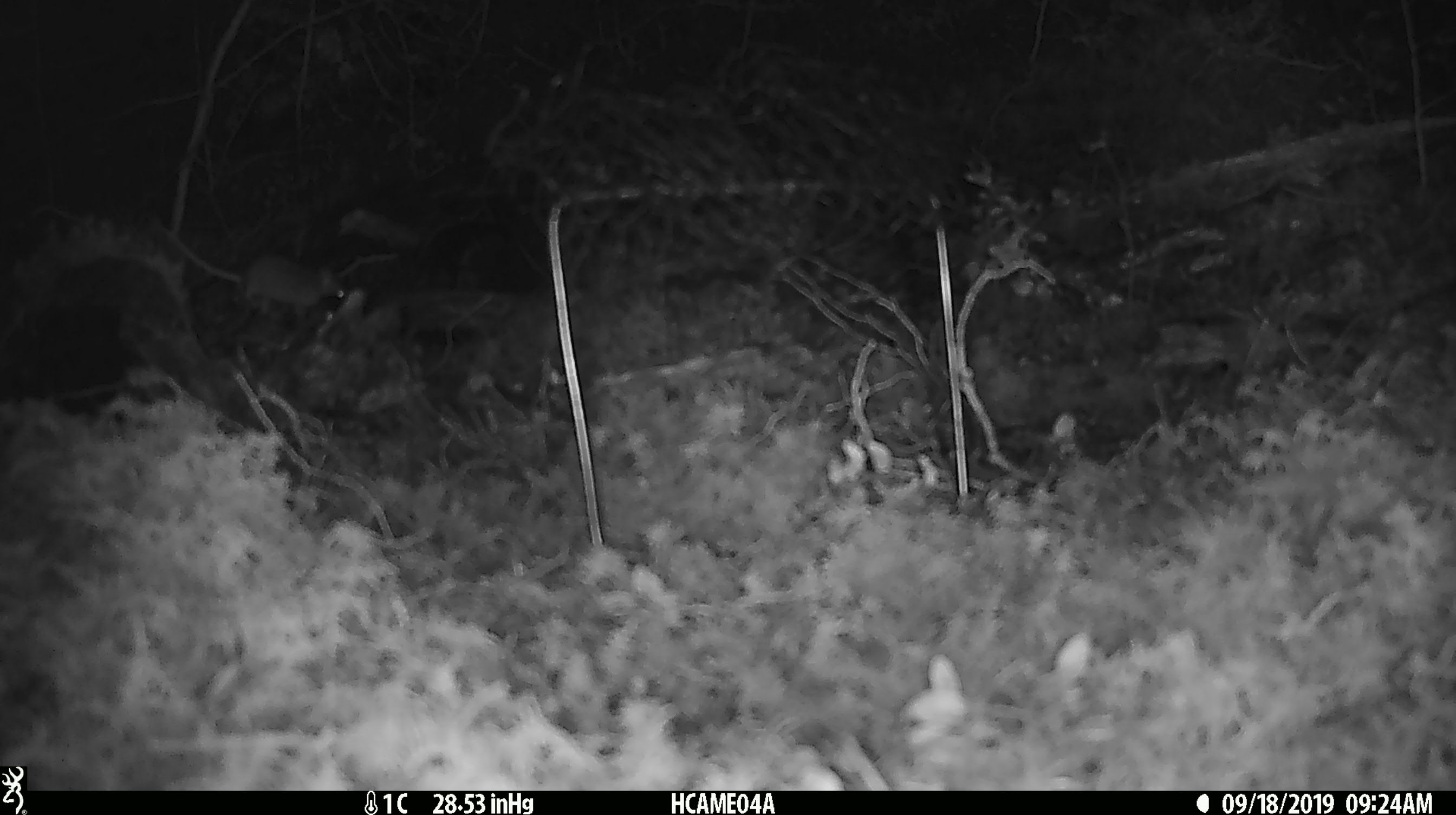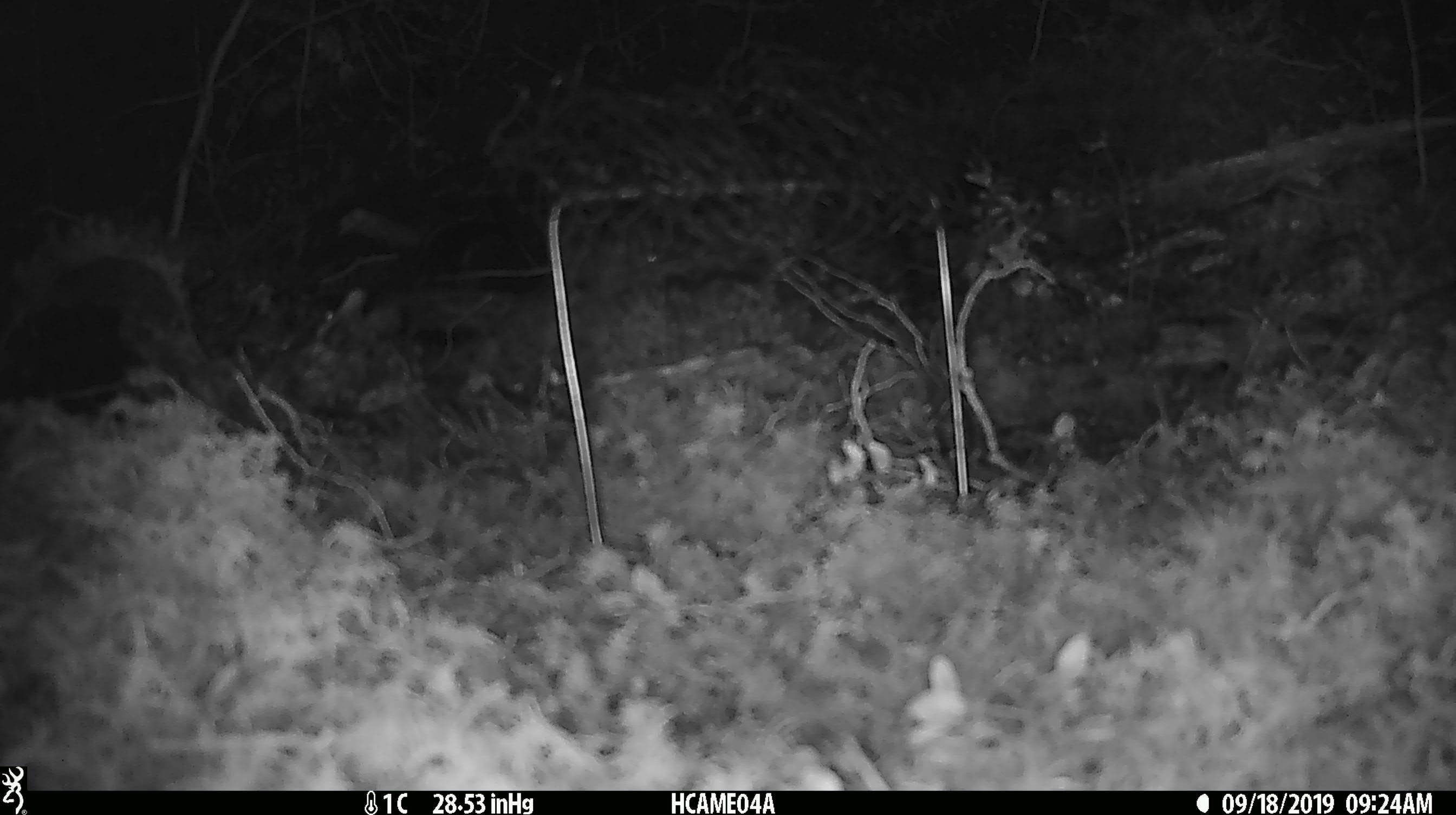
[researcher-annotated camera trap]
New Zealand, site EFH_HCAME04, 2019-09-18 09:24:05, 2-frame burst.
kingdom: Animalia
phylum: Chordata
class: Mammalia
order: Rodentia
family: Muridae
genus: Mus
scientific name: Mus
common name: mouse